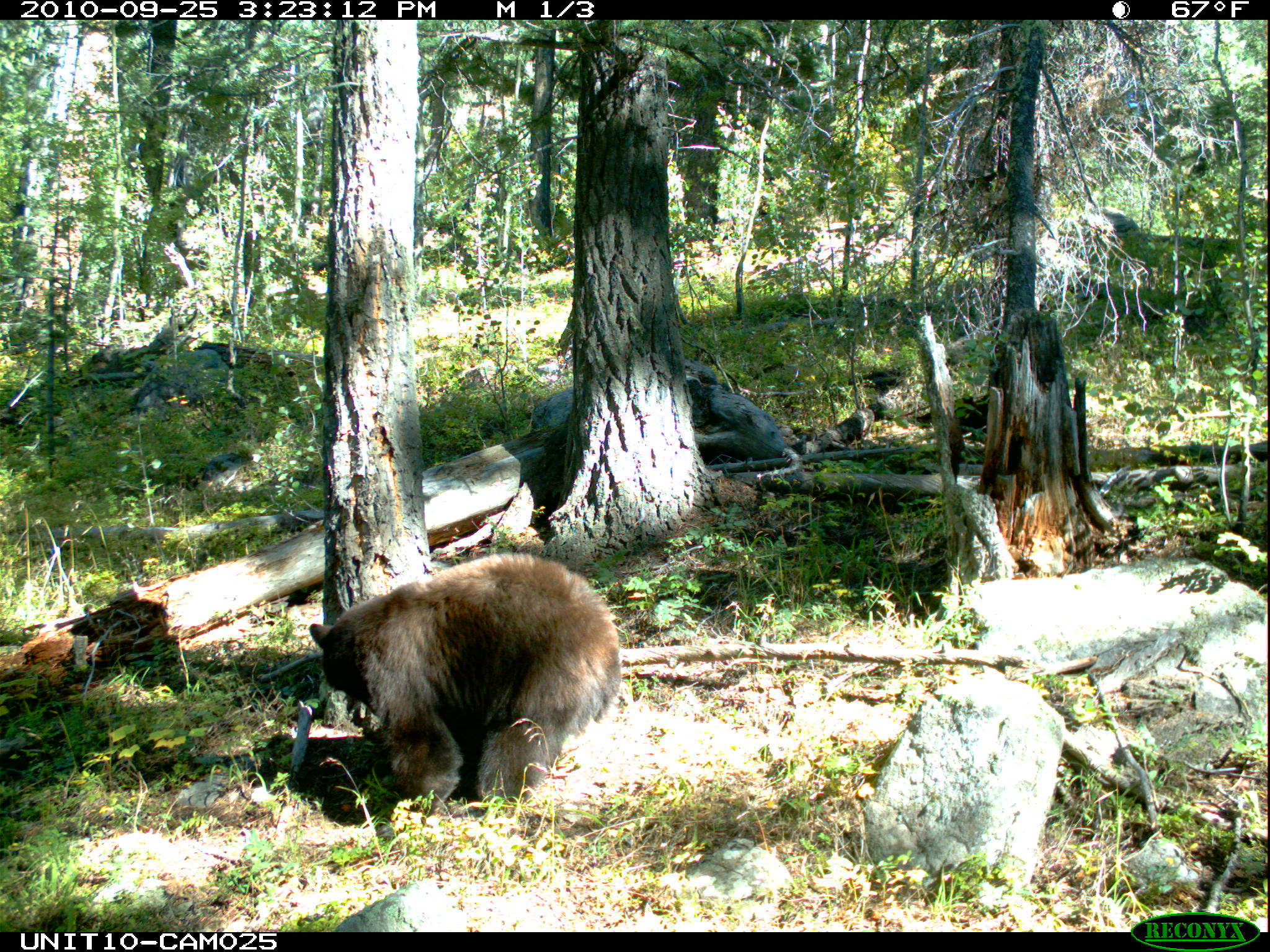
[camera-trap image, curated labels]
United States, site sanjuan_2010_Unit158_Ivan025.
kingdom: Animalia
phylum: Chordata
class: Mammalia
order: Carnivora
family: Ursidae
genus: Ursus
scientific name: Ursus americanus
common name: american black bear